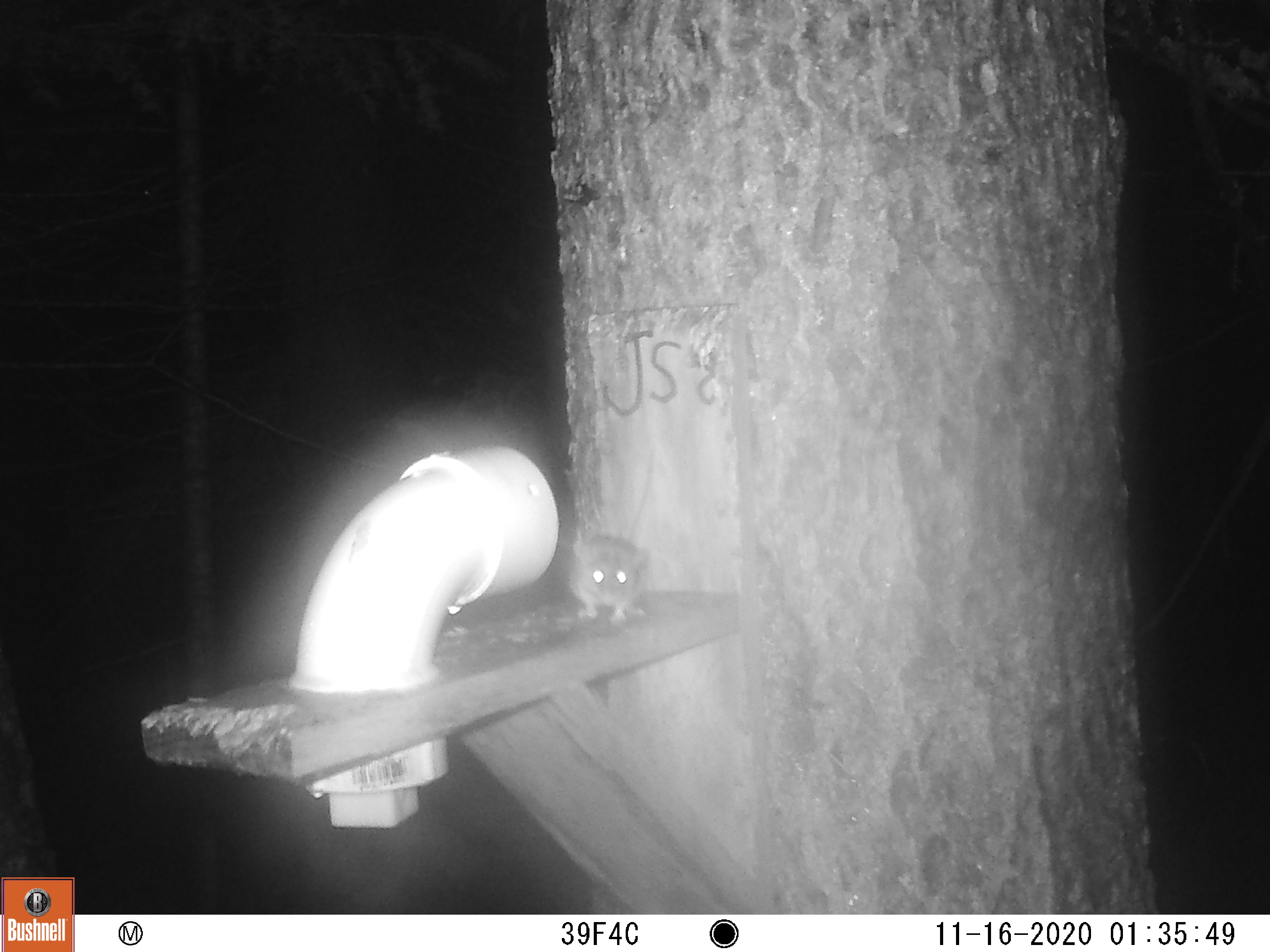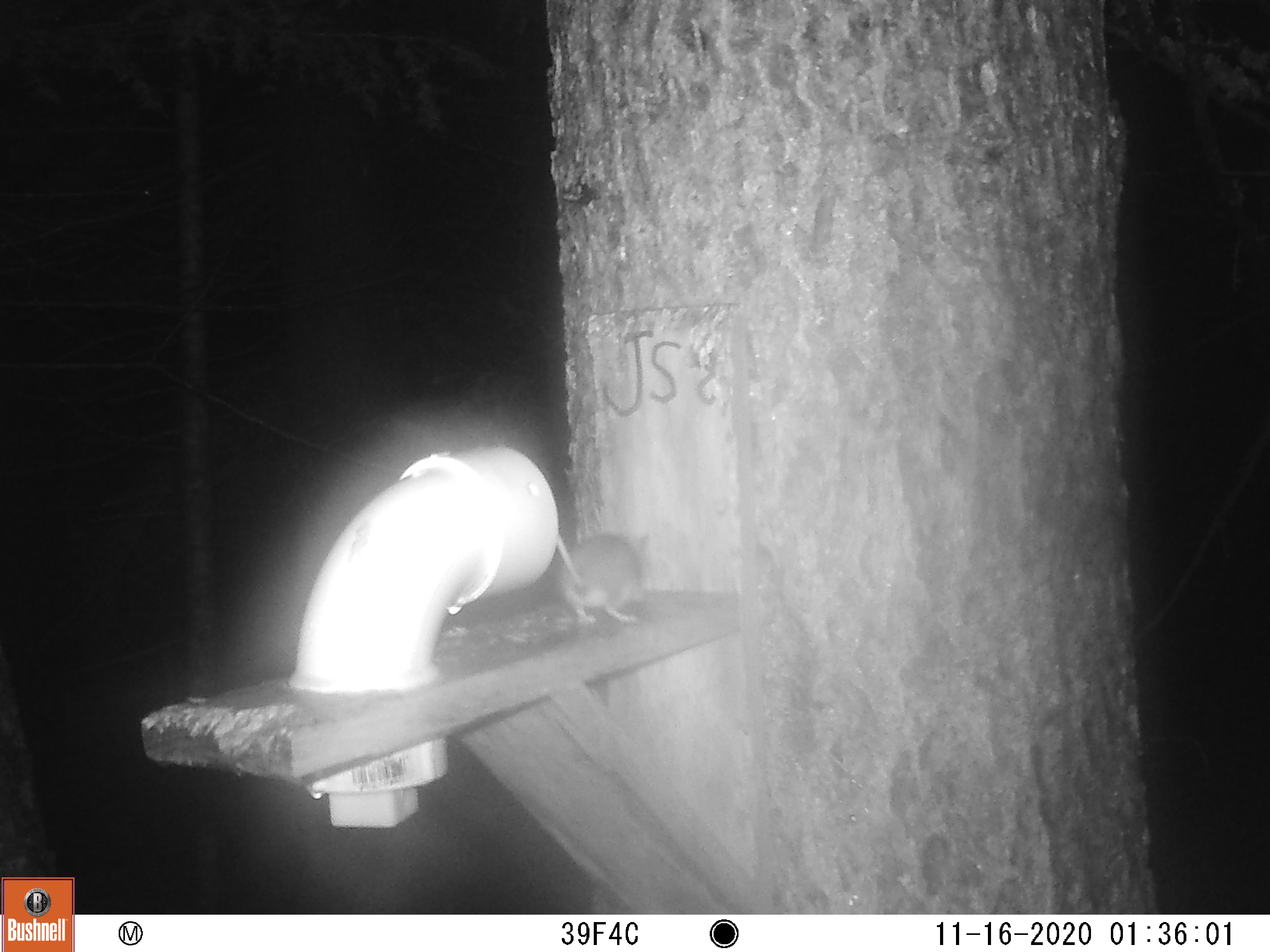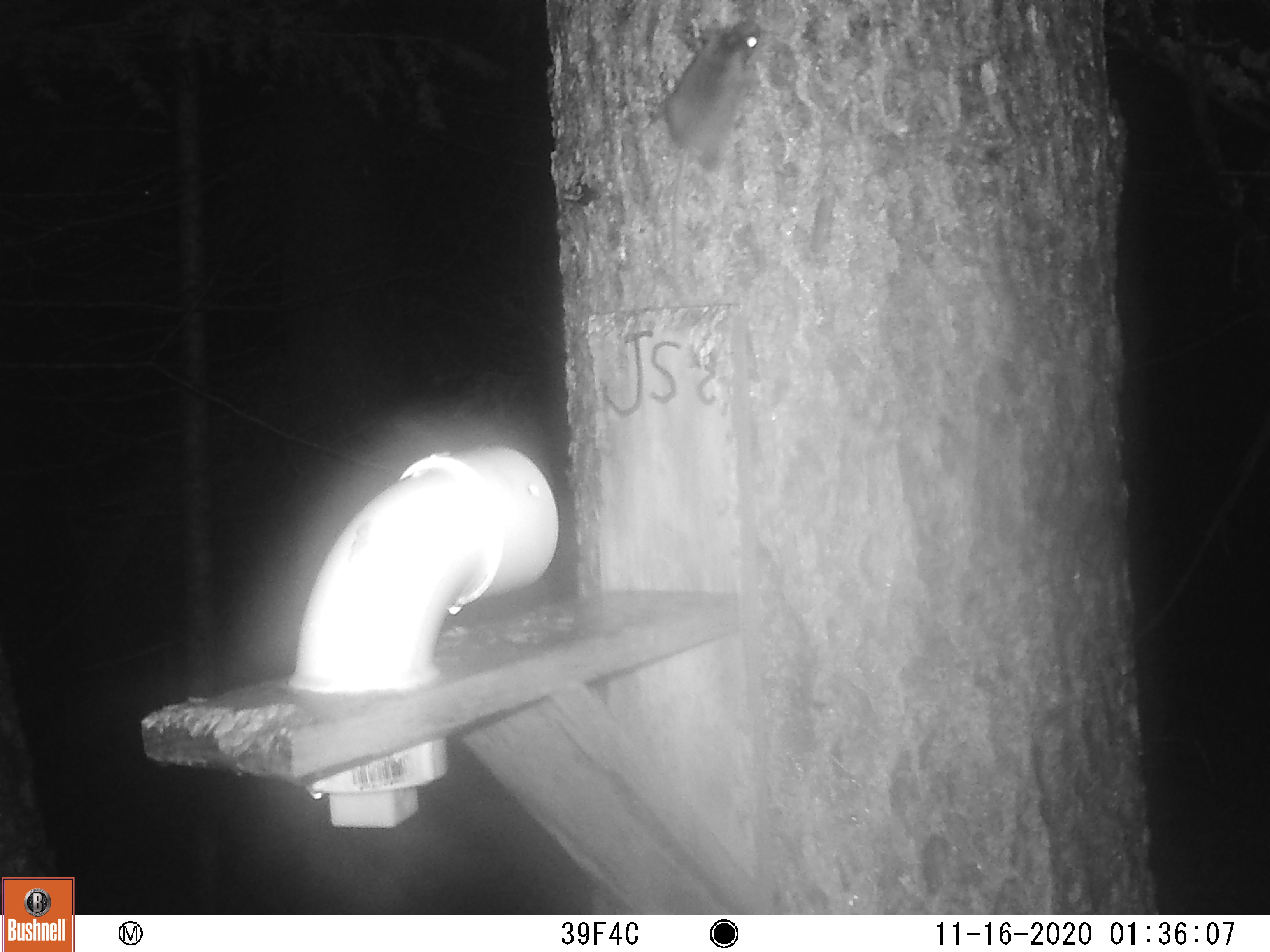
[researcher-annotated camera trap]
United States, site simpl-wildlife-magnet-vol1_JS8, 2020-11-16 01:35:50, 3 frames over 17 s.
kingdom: Animalia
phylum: Chordata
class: Mammalia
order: Rodentia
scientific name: Rodentia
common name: mouse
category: mouse sp.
Mouse sp. (mouse) (Rodentia).